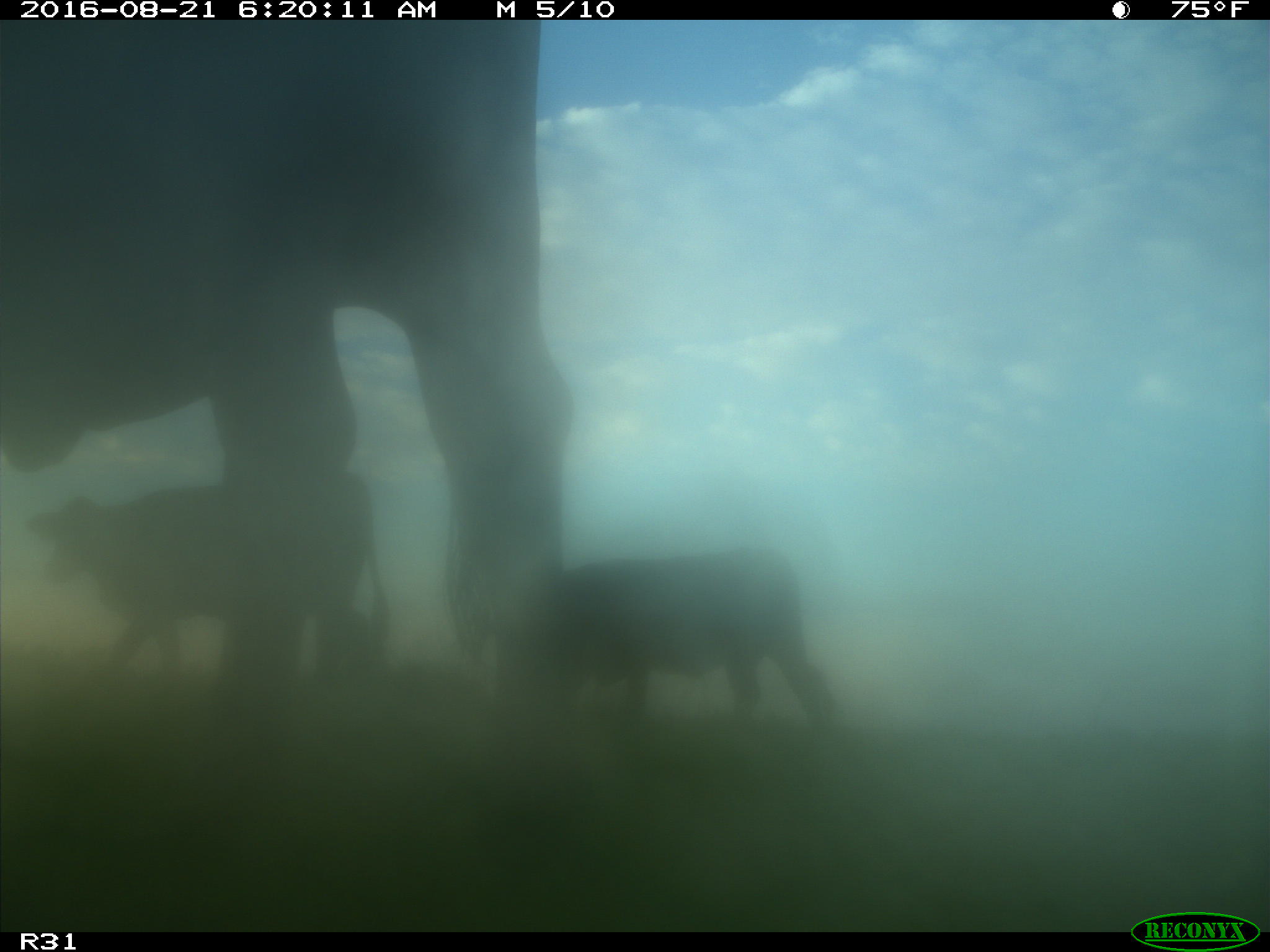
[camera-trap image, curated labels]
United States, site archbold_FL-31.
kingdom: Animalia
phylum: Chordata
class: Mammalia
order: Artiodactyla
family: Bovidae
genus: Bos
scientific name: Bos taurus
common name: domestic cow